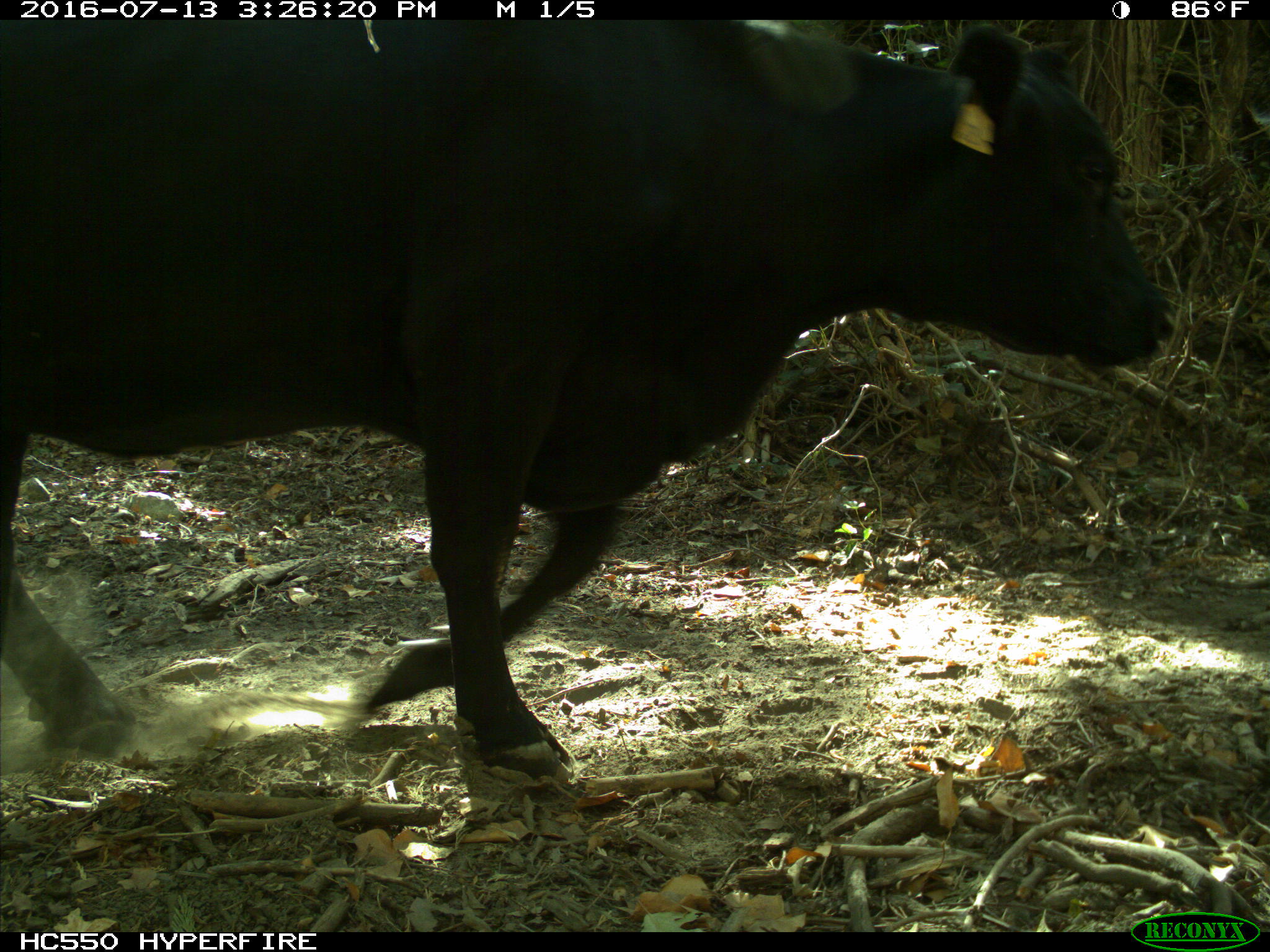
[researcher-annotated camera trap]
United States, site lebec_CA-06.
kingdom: Animalia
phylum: Chordata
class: Mammalia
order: Artiodactyla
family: Bovidae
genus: Bos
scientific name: Bos taurus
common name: domestic cow